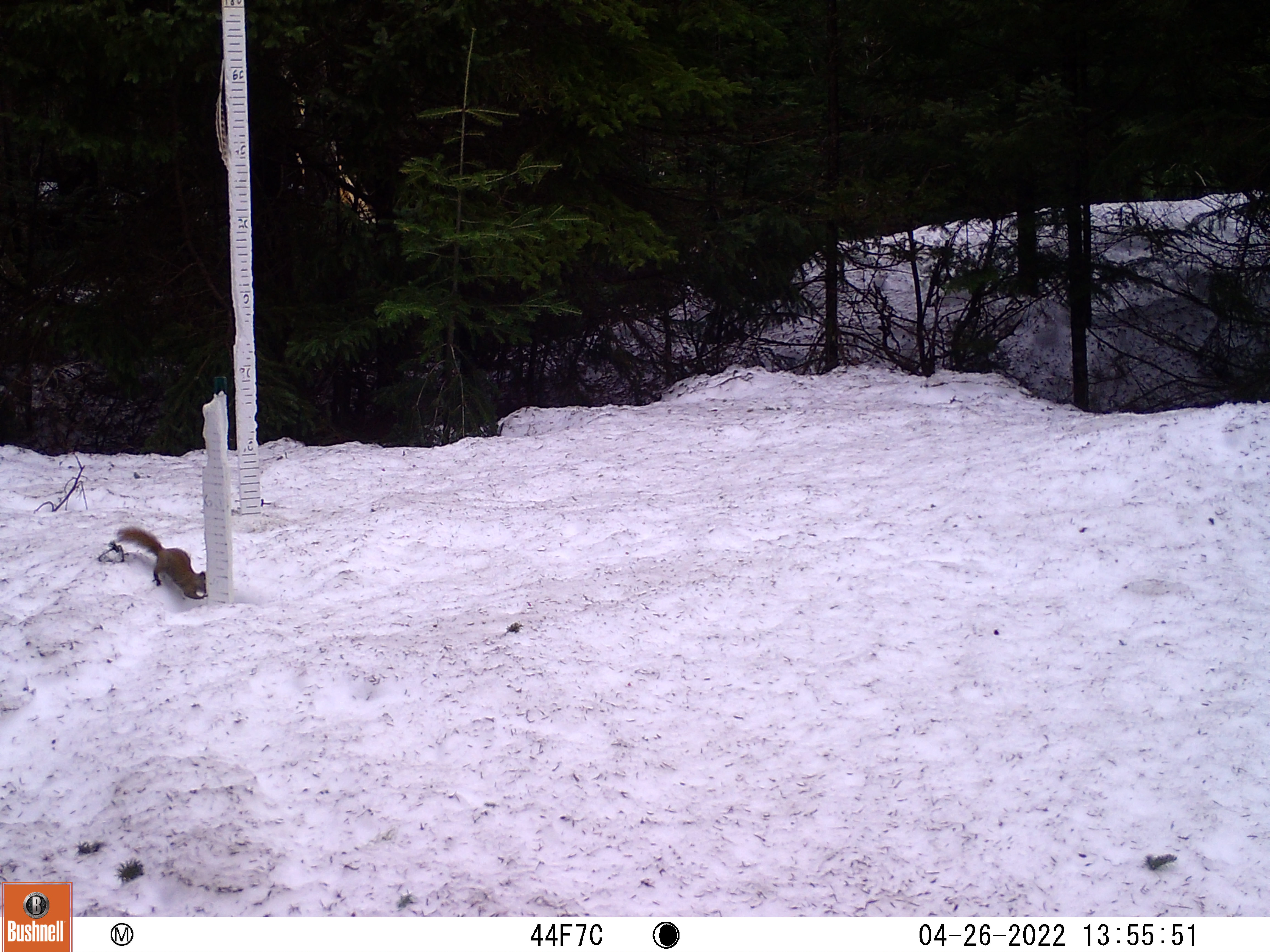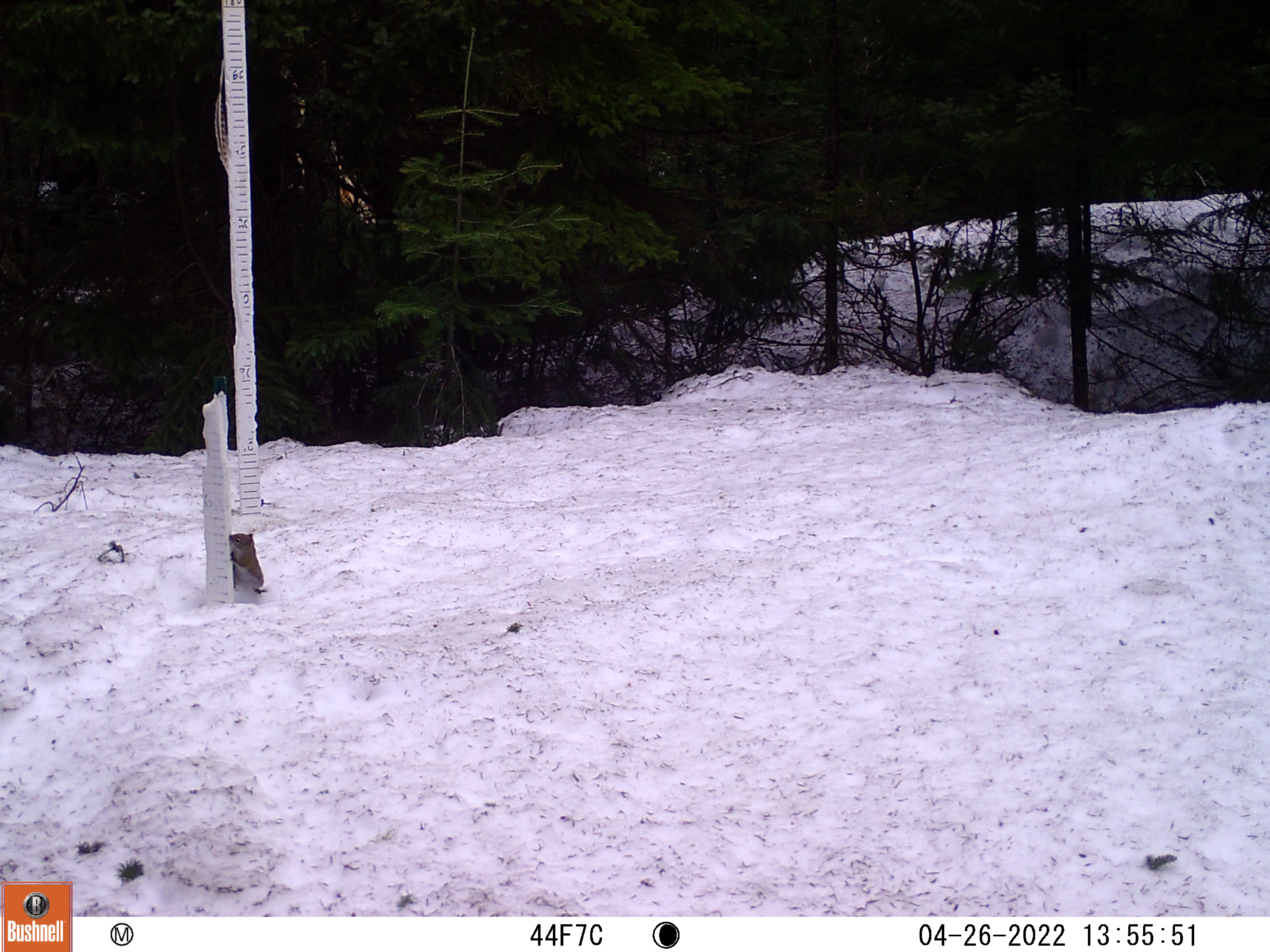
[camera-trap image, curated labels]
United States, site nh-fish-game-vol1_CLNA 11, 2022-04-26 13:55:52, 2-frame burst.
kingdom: Animalia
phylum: Chordata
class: Mammalia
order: Rodentia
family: Sciuridae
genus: Sciurus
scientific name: Sciurus carolinensis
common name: gray squirrel